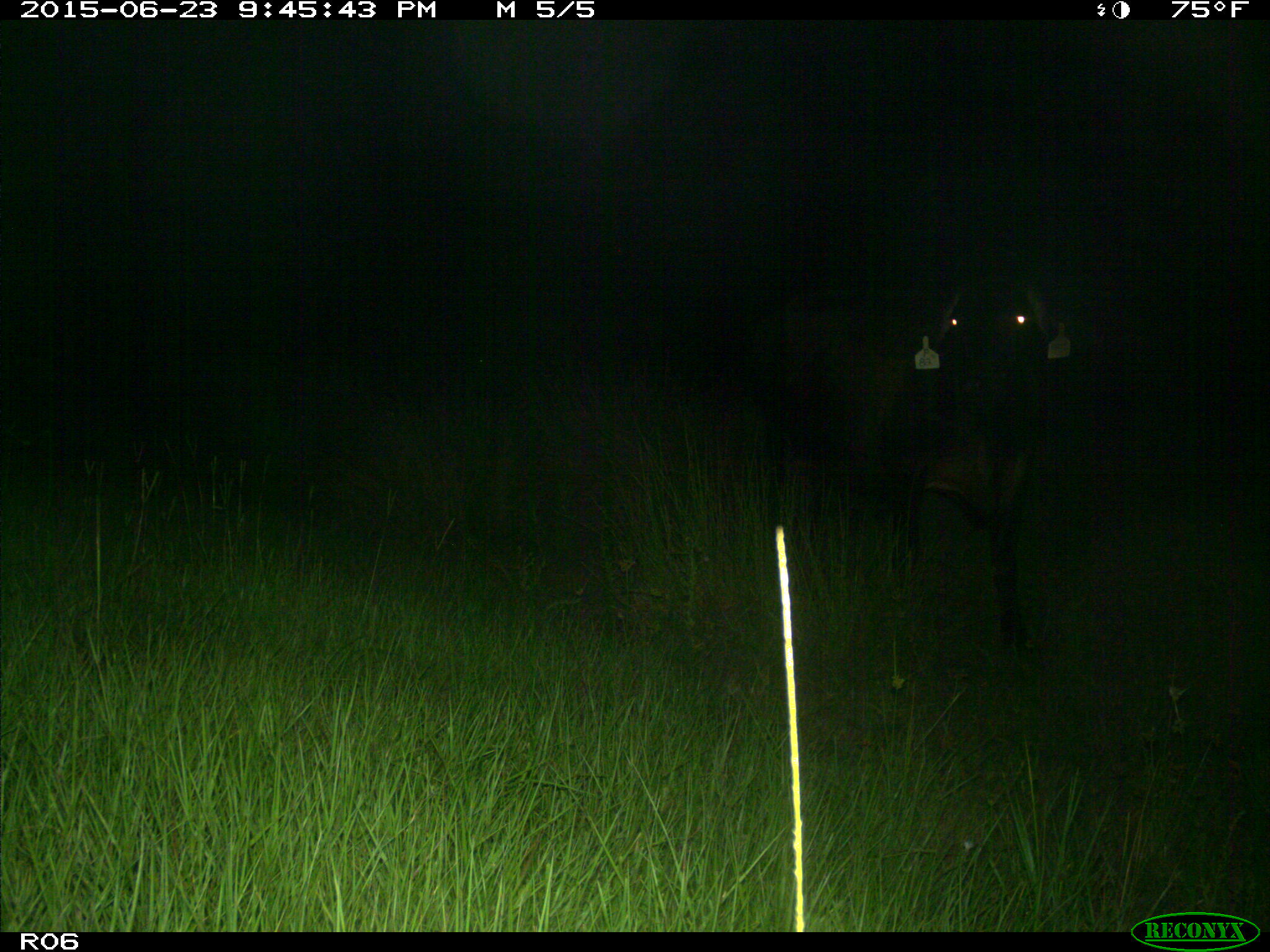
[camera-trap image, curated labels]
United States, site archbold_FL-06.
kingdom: Animalia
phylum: Chordata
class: Mammalia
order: Artiodactyla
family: Bovidae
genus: Bos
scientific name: Bos taurus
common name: domestic cow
Bos taurus (domestic cow).